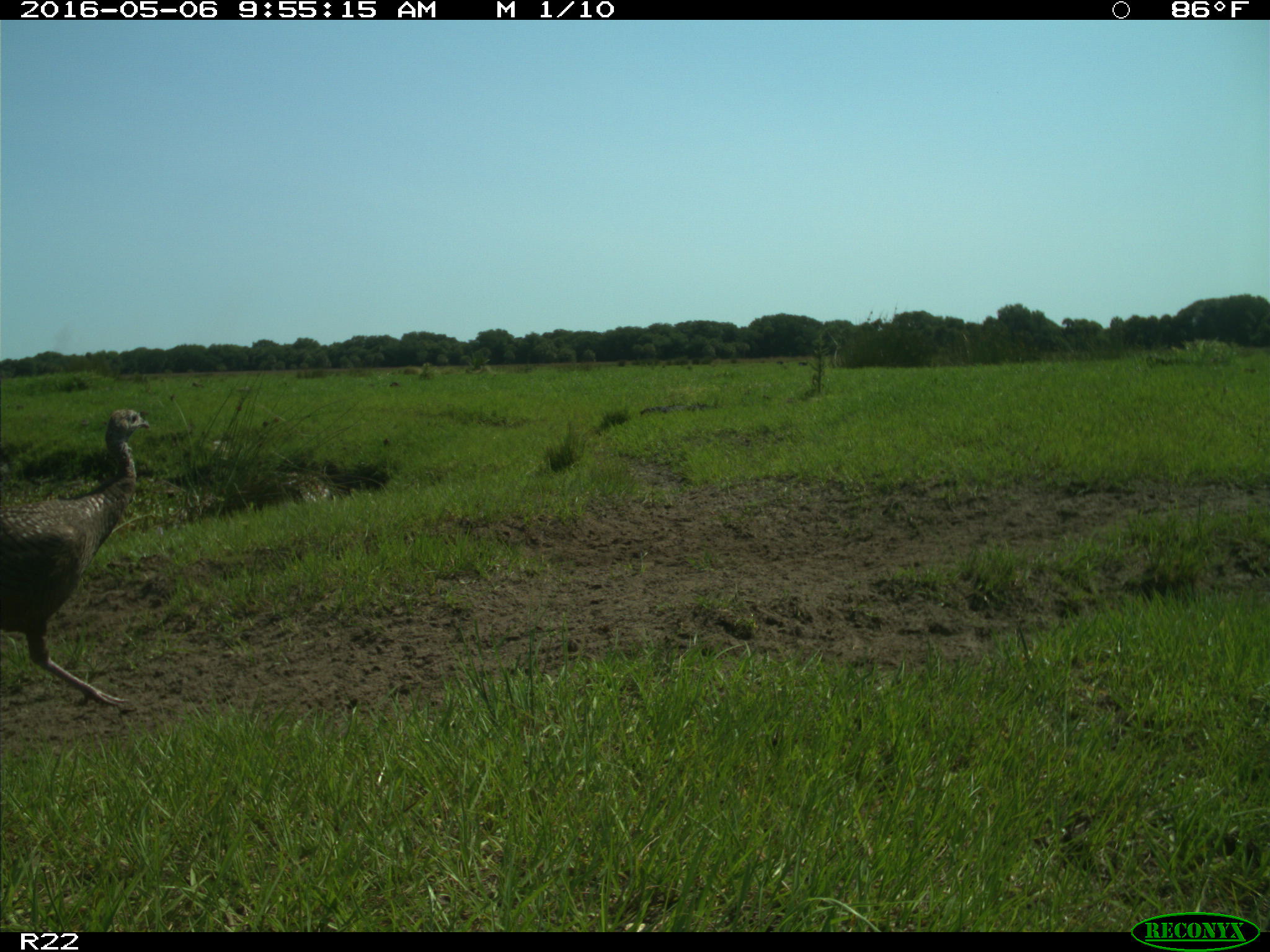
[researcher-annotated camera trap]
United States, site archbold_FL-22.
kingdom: Animalia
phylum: Chordata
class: Aves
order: Galliformes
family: Phasianidae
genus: Meleagris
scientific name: Meleagris gallopavo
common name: wild turkey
Meleagris gallopavo (wild turkey).